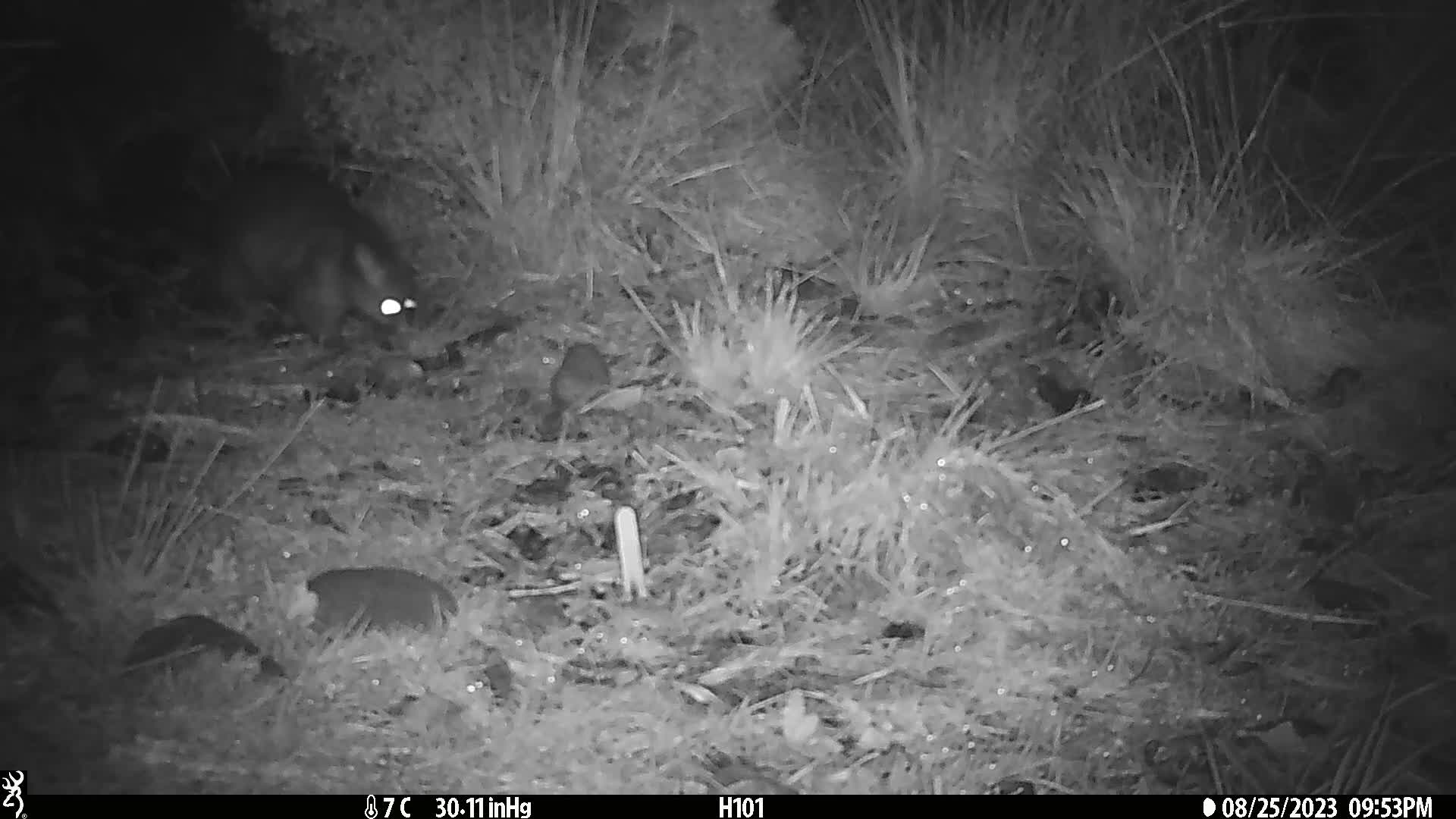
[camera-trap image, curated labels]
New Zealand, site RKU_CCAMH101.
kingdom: Animalia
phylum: Chordata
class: Mammalia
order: Diprotodontia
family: Phalangeridae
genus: Trichosurus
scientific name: Trichosurus vulpecula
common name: common brushtail possum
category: possum